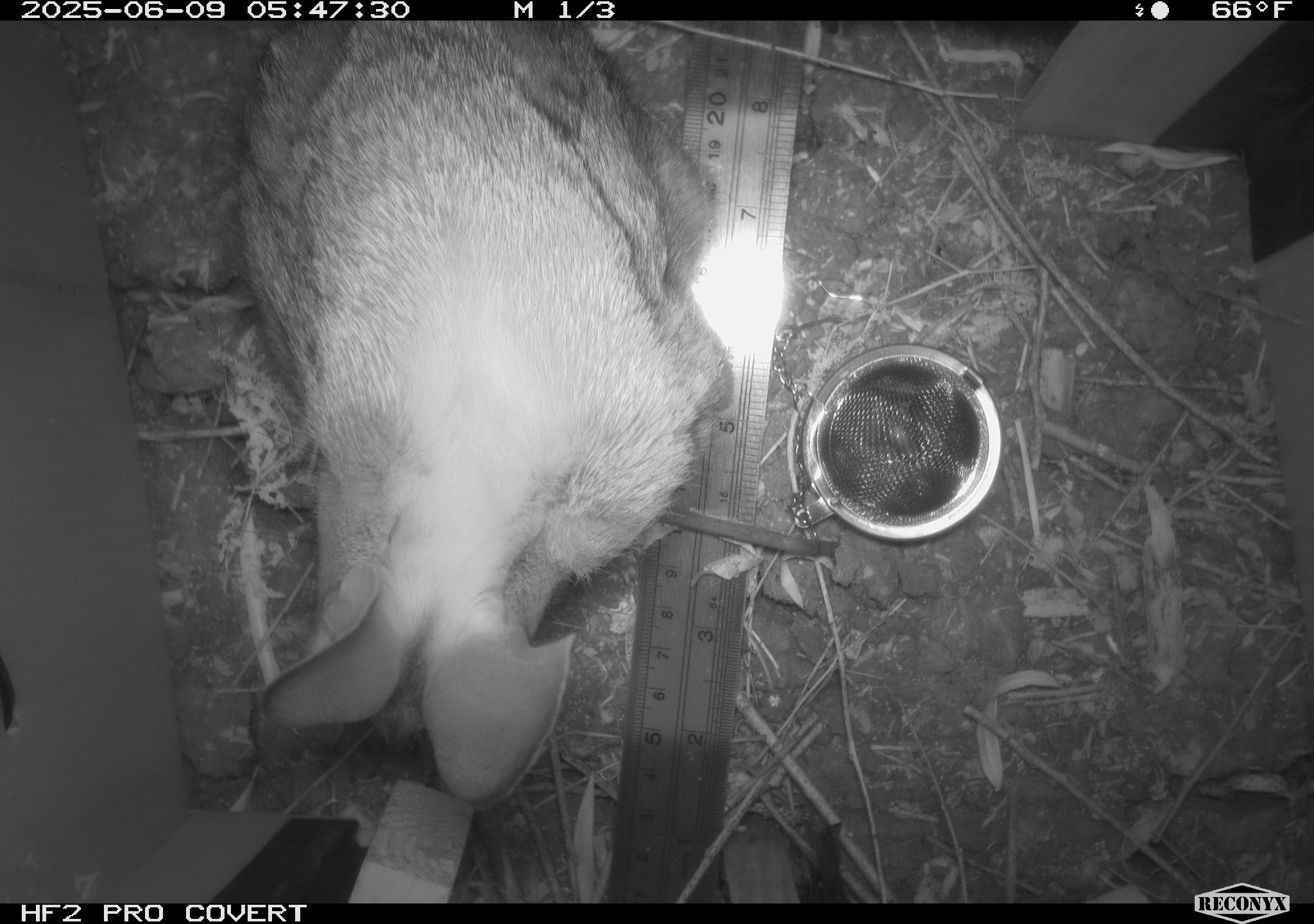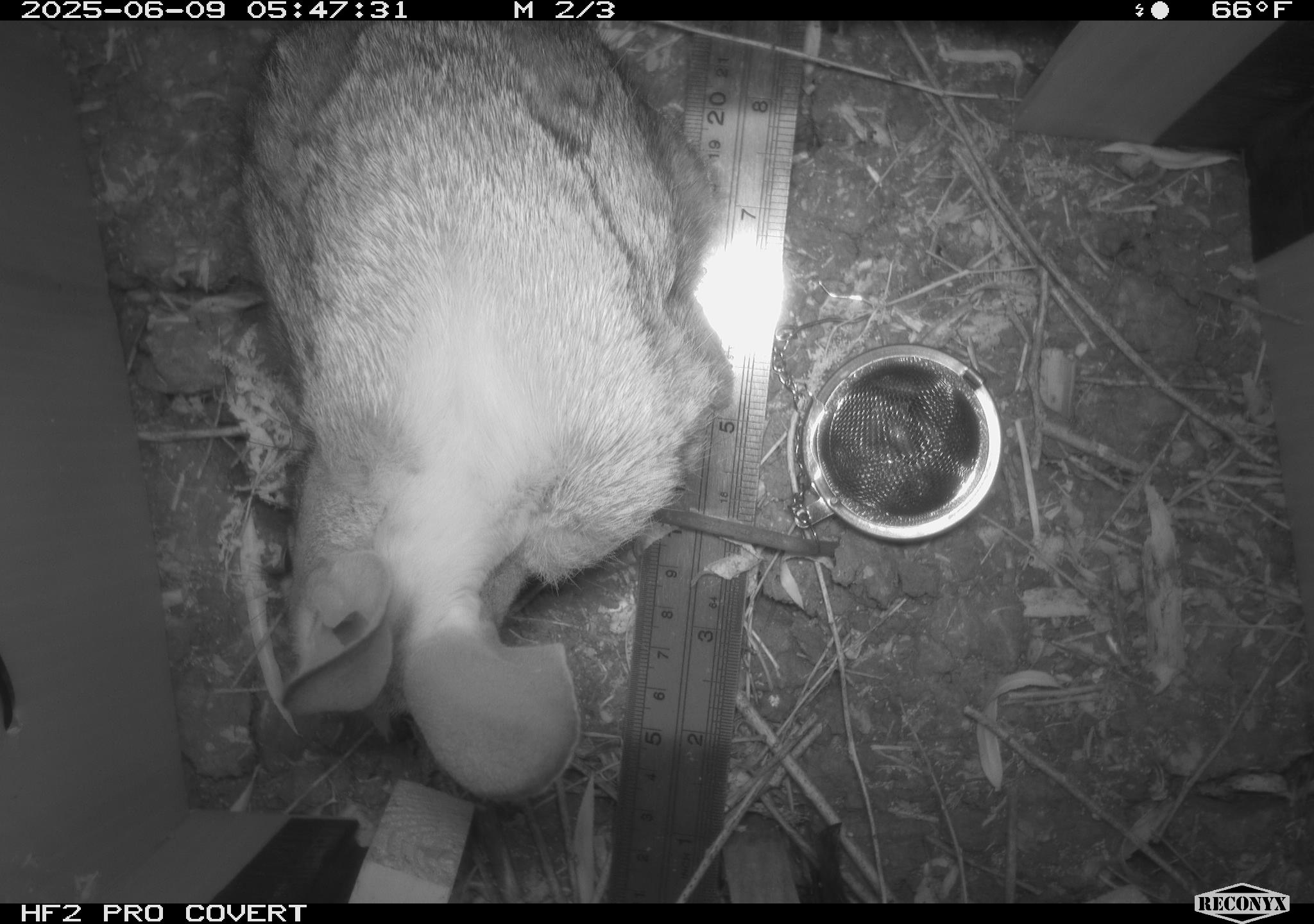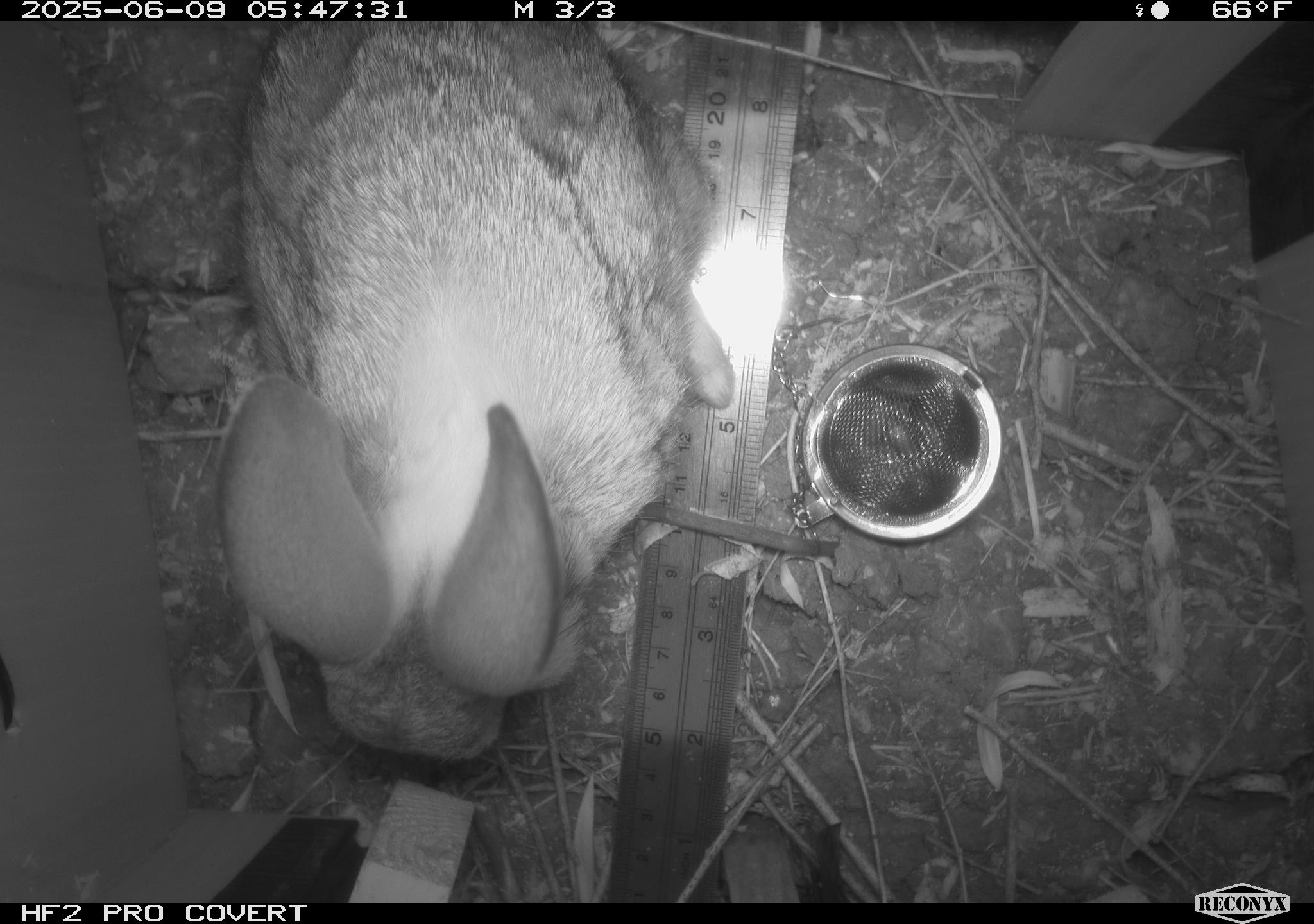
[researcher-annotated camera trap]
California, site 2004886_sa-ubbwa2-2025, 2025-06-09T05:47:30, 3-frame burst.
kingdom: Animalia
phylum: Chordata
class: Mammalia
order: Lagomorpha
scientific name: Lagomorpha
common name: hares, rabbits, and pikas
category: lagomorpha order